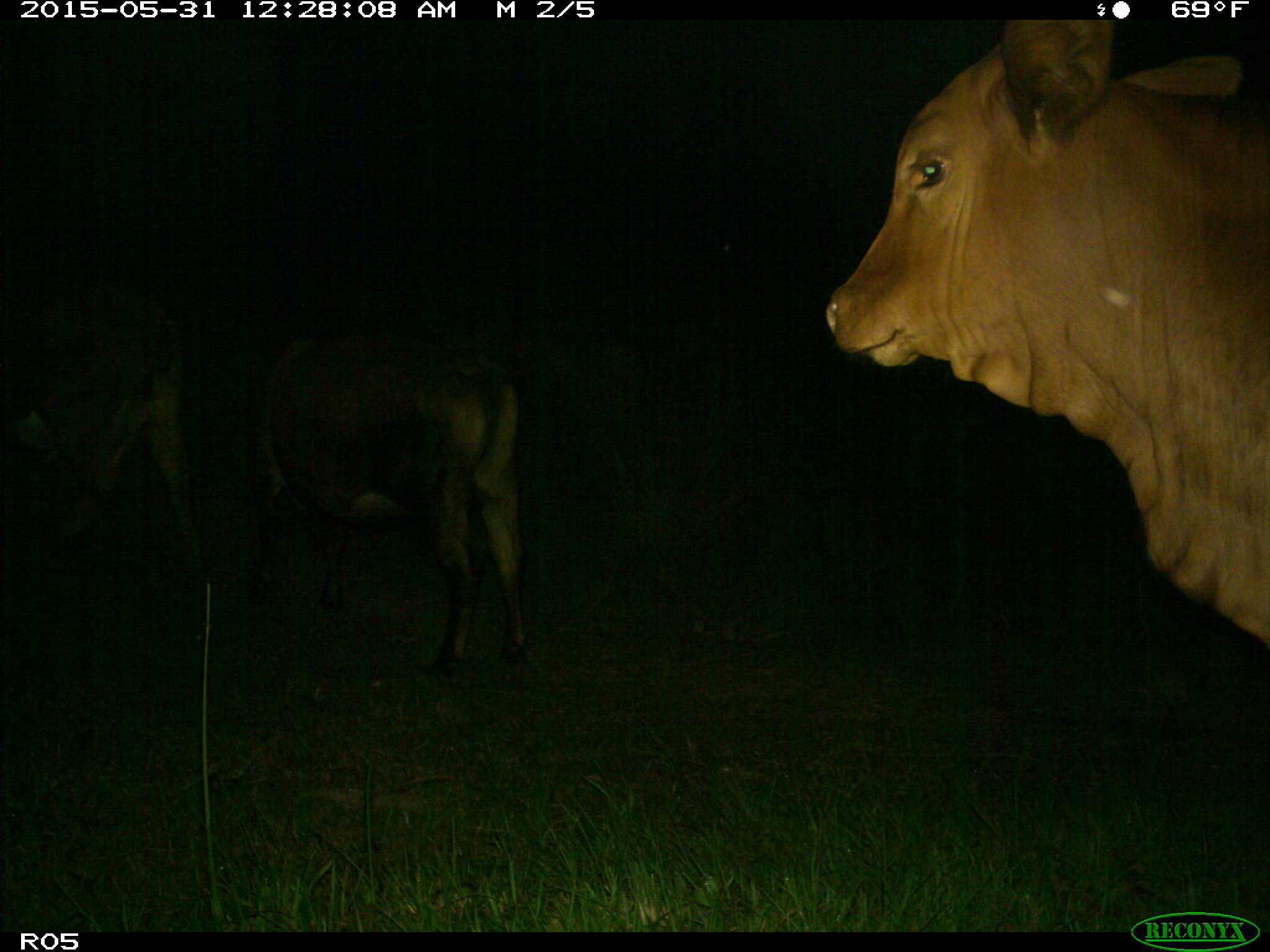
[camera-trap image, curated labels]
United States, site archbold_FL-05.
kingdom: Animalia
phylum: Chordata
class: Mammalia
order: Artiodactyla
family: Bovidae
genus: Bos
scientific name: Bos taurus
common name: domestic cow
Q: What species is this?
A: Bos taurus (domestic cow).